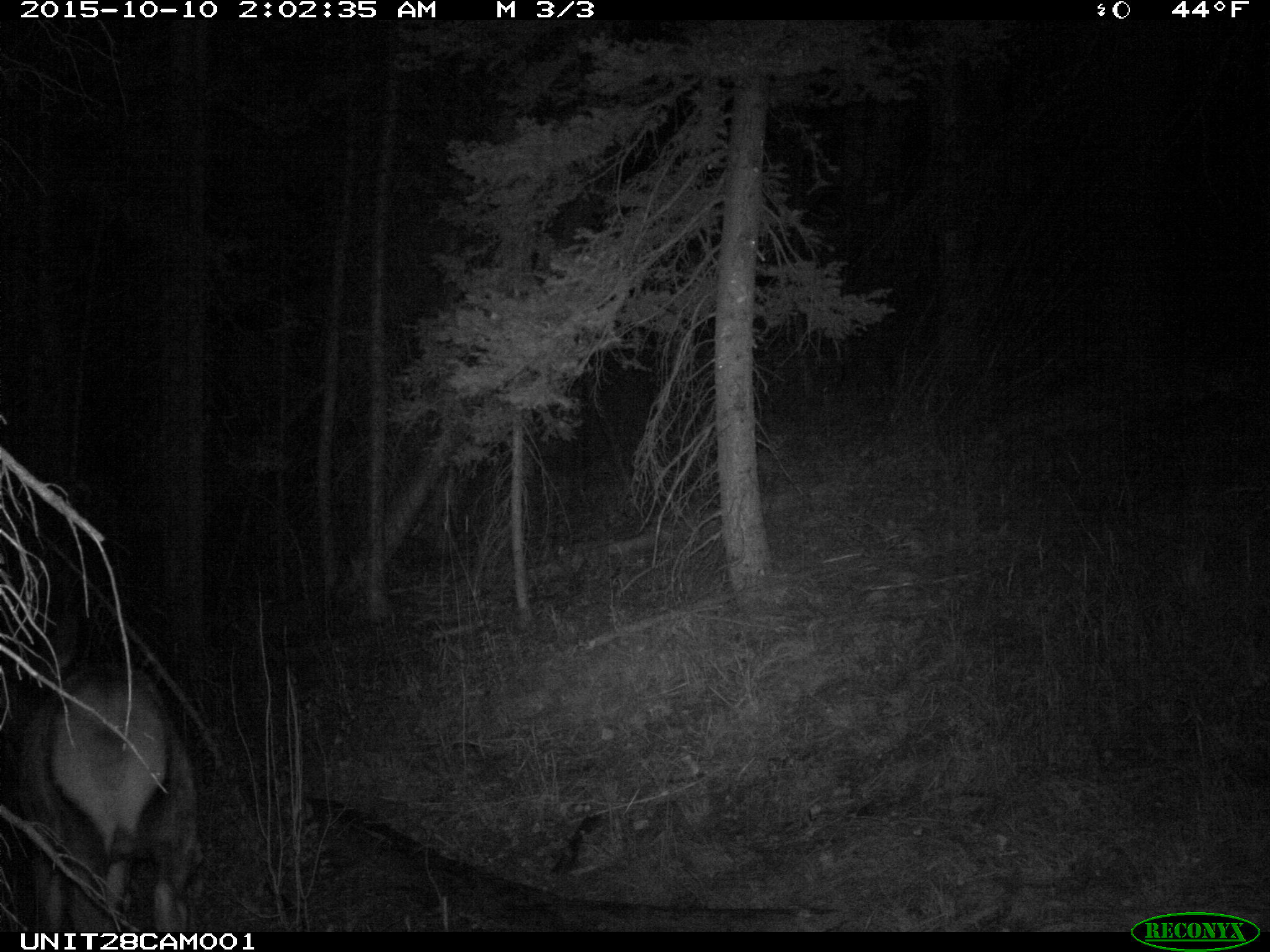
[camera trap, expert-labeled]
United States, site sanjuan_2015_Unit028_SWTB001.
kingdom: Animalia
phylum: Chordata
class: Mammalia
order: Artiodactyla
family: Cervidae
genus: Cervus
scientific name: Cervus elaphus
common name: red deer